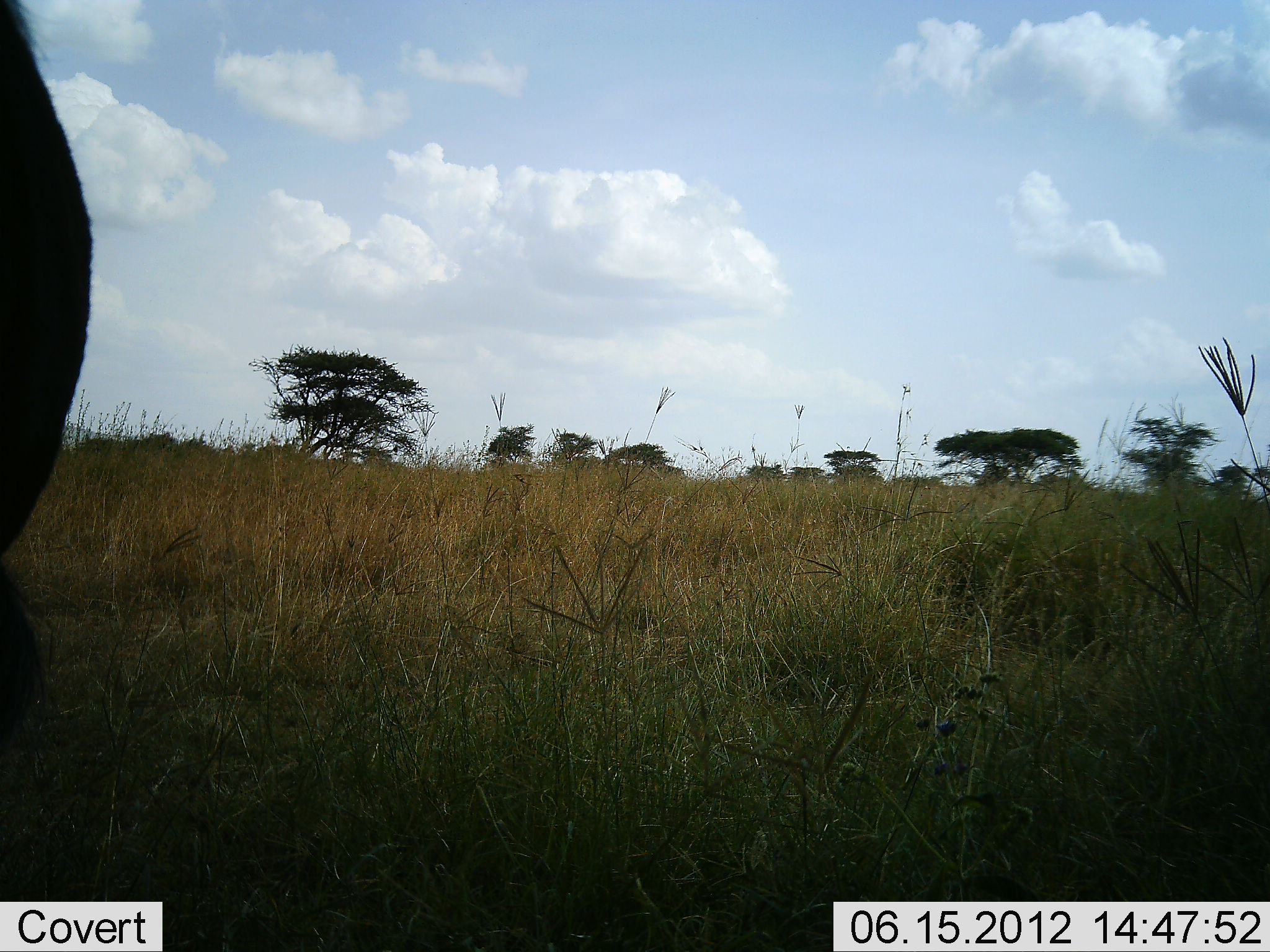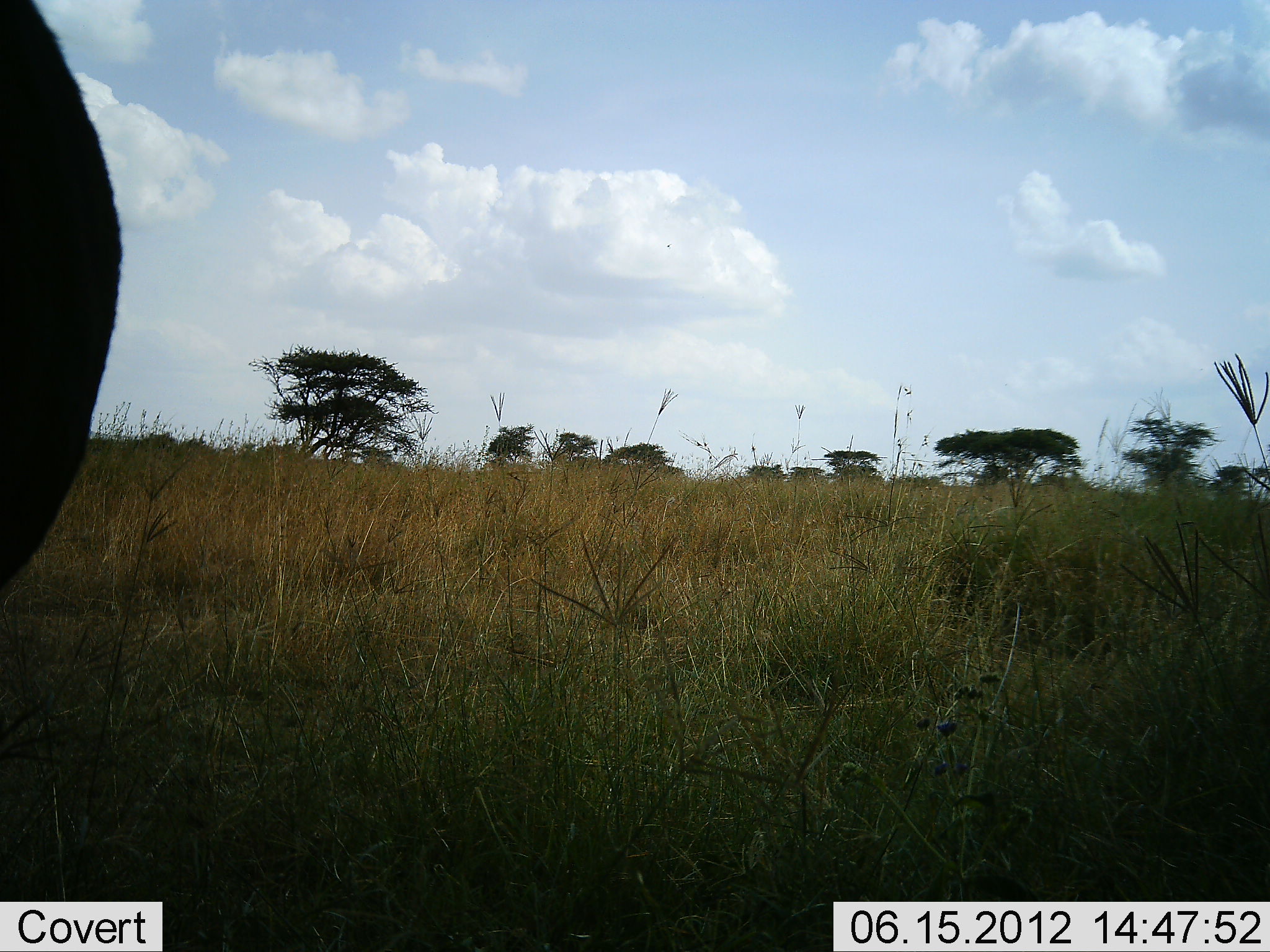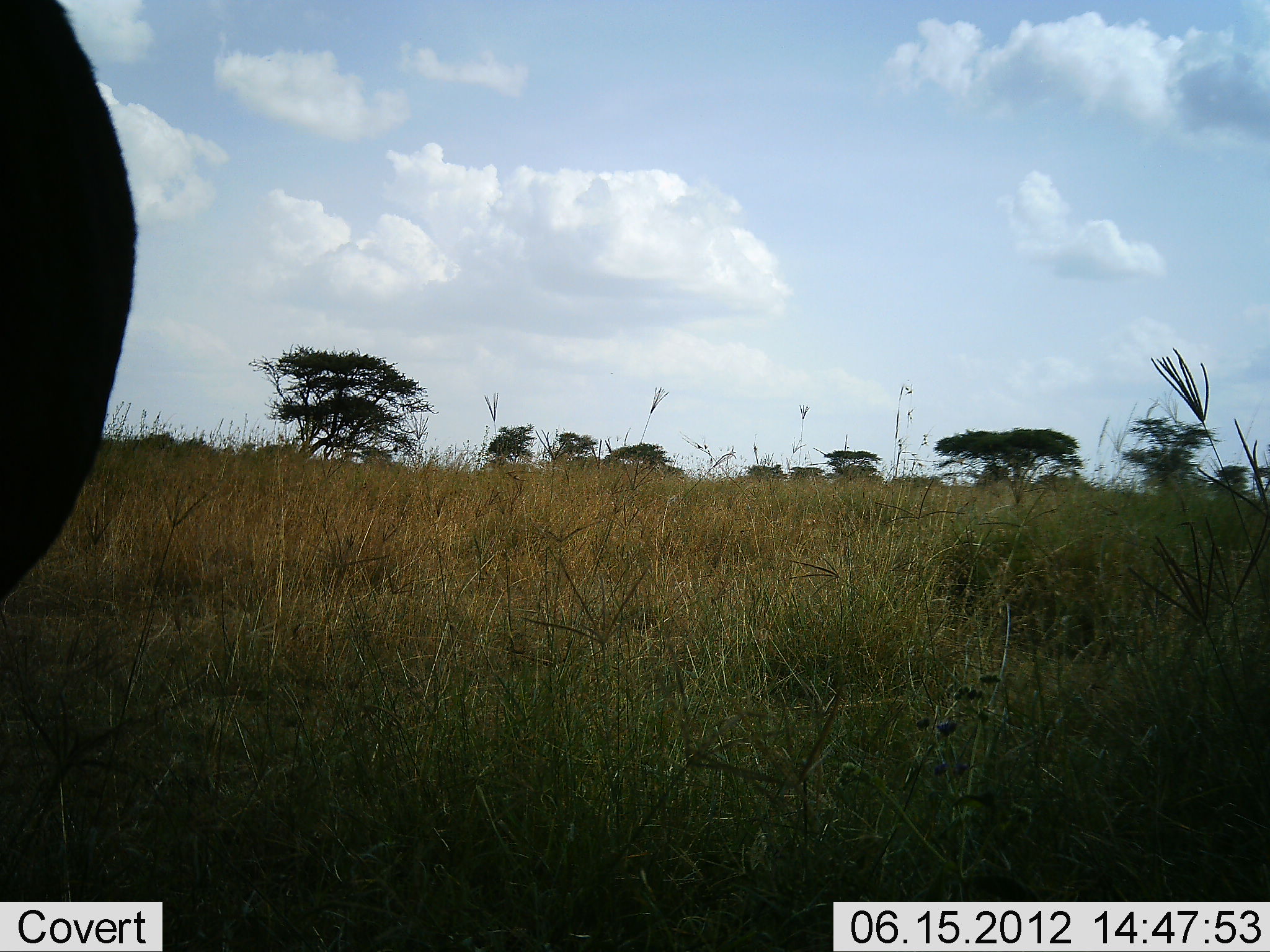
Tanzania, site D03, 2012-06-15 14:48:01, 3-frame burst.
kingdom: Animalia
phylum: Chordata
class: Mammalia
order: Artiodactyla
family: Bovidae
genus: Connochaetes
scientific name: Connochaetes taurinus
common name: blue wildebeest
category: wildebeest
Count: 1.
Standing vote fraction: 100%.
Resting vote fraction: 0%.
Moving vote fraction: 0%.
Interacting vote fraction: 0%.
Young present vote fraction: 0%.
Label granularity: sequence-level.